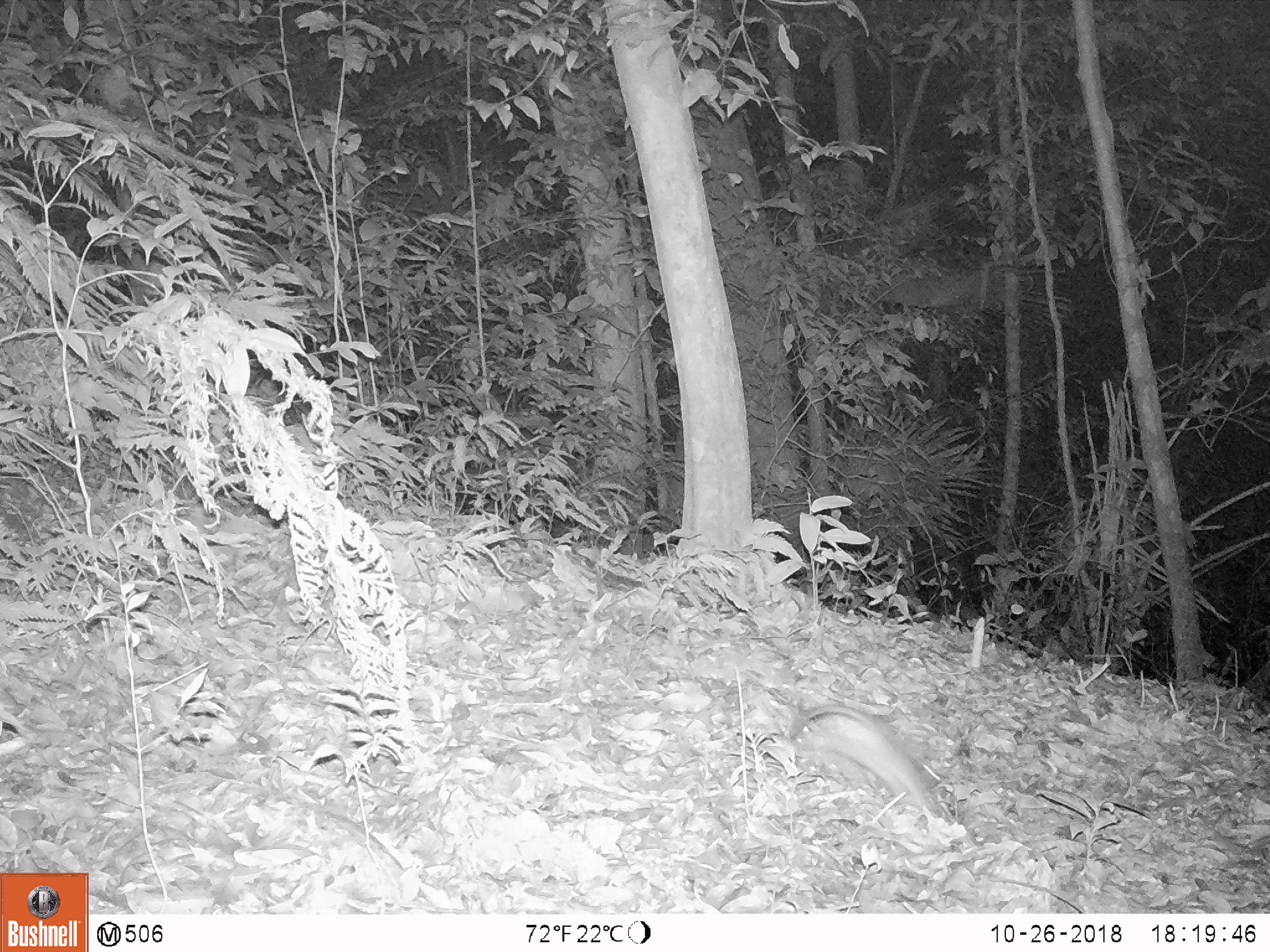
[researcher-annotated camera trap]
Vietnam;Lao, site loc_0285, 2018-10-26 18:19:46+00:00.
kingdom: Animalia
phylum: Chordata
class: Mammalia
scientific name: Mammalia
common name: mammal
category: unidentified small mammal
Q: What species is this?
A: Unidentified small mammal (mammal) (Mammalia).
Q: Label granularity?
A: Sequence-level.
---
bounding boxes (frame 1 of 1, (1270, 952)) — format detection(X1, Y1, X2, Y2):
unidentified small mammal: detection(785, 702, 946, 823)